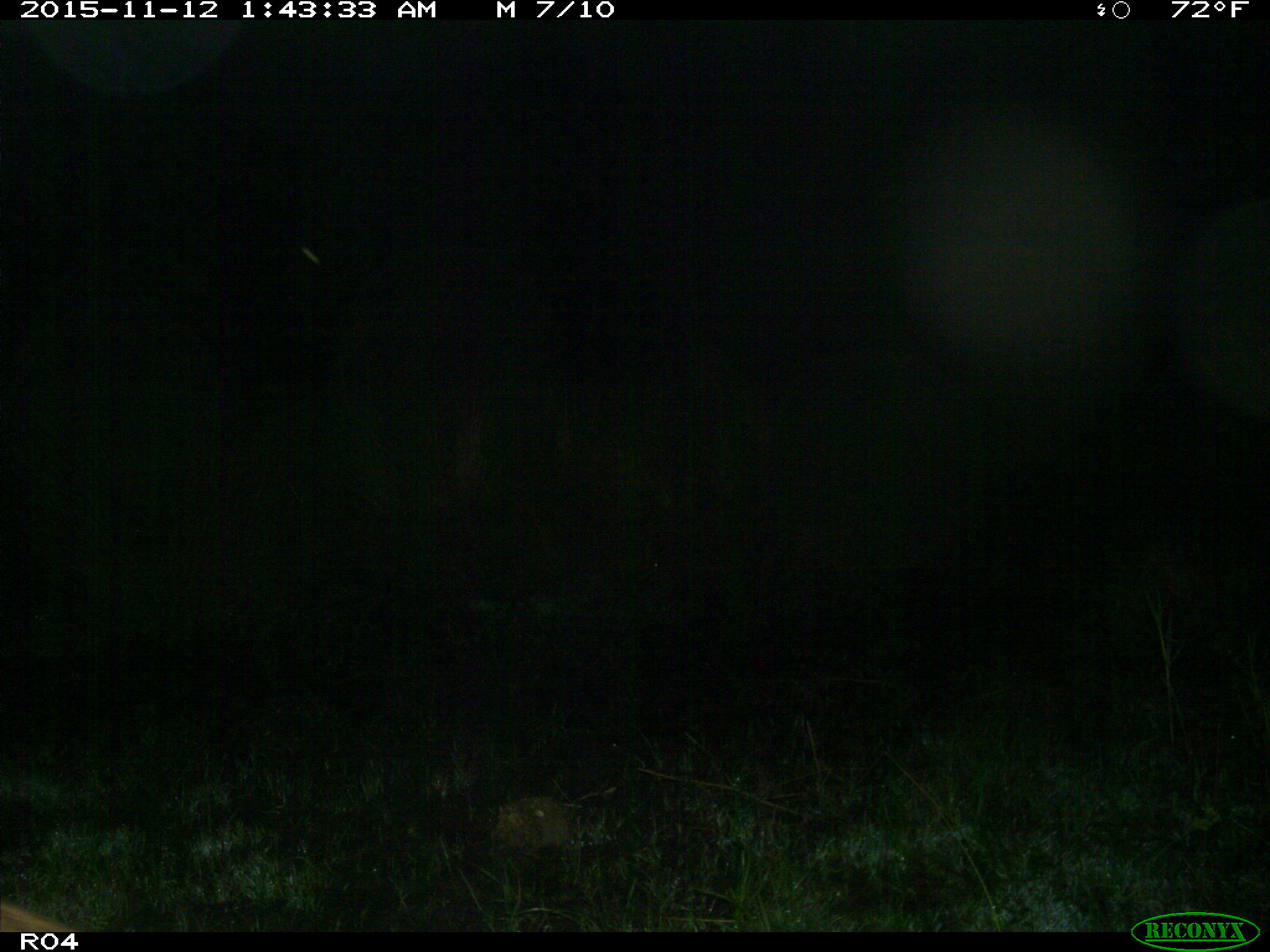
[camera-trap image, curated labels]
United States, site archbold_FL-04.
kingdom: Animalia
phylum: Chordata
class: Mammalia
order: Carnivora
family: Felidae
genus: Lynx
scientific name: Lynx rufus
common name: bobcat